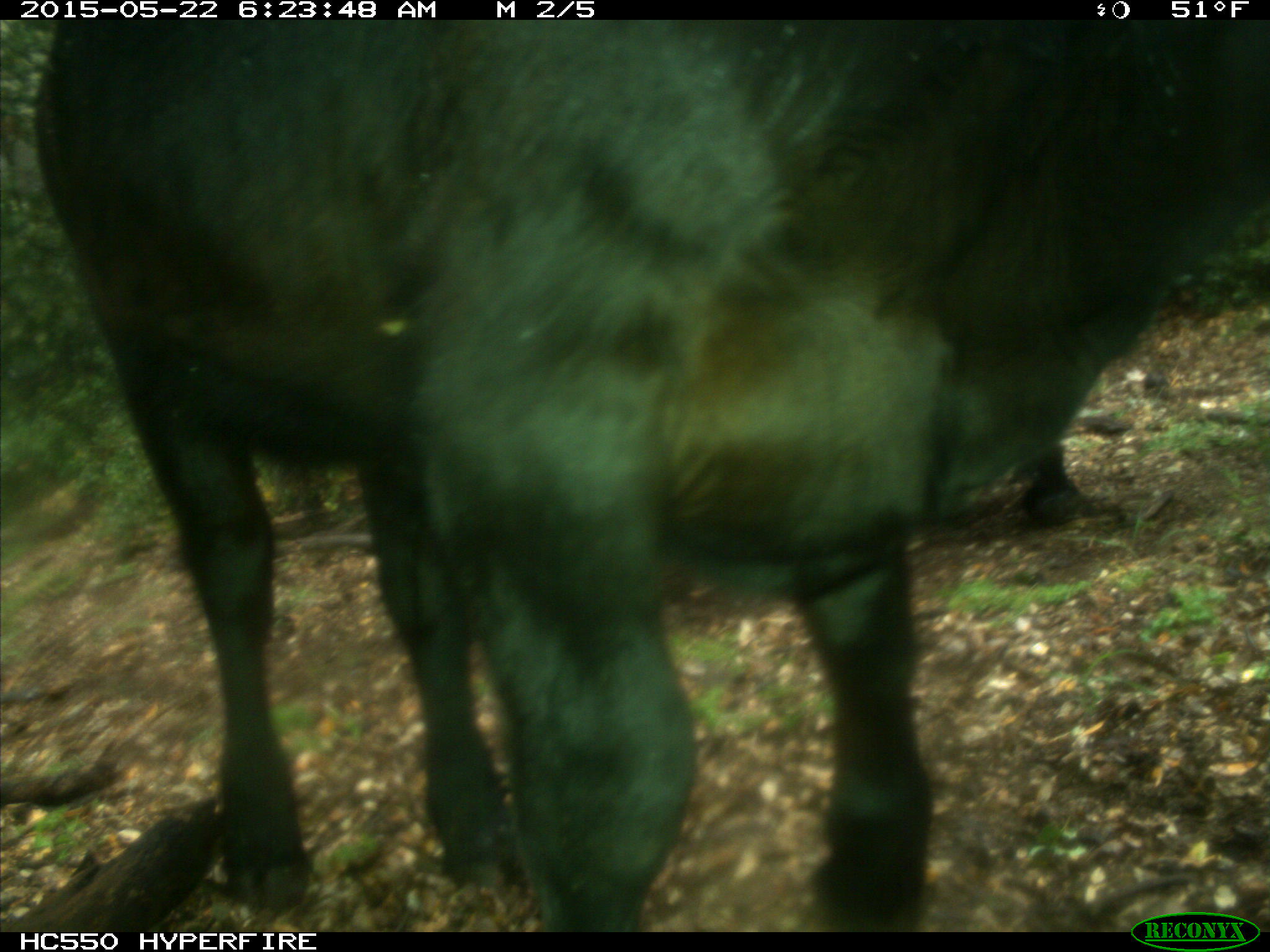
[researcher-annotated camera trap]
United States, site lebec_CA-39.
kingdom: Animalia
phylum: Chordata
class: Mammalia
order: Artiodactyla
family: Bovidae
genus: Bos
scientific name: Bos taurus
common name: domestic cow